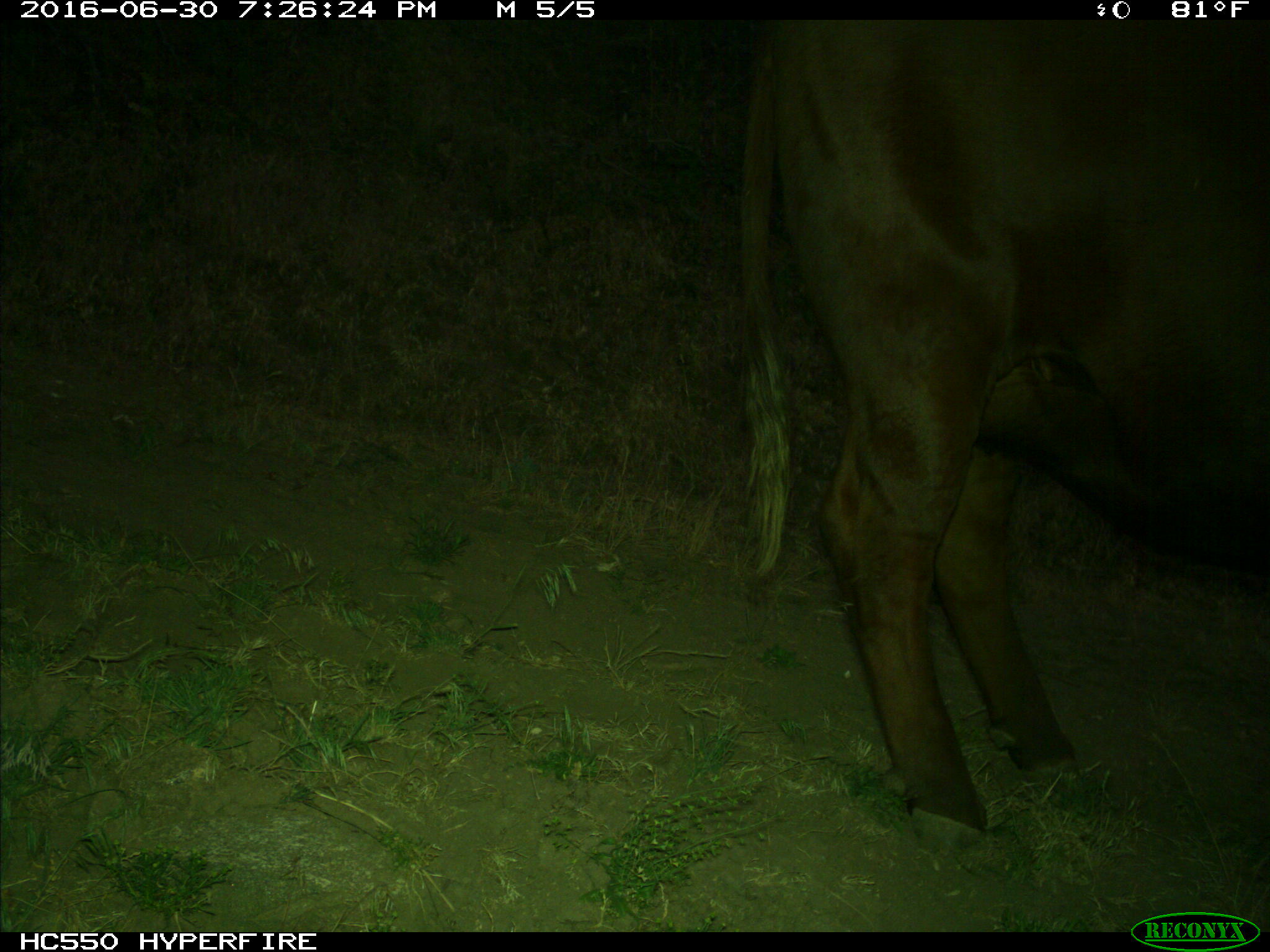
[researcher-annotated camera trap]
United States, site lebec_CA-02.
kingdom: Animalia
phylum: Chordata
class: Mammalia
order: Artiodactyla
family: Bovidae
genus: Bos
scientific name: Bos taurus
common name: domestic cow